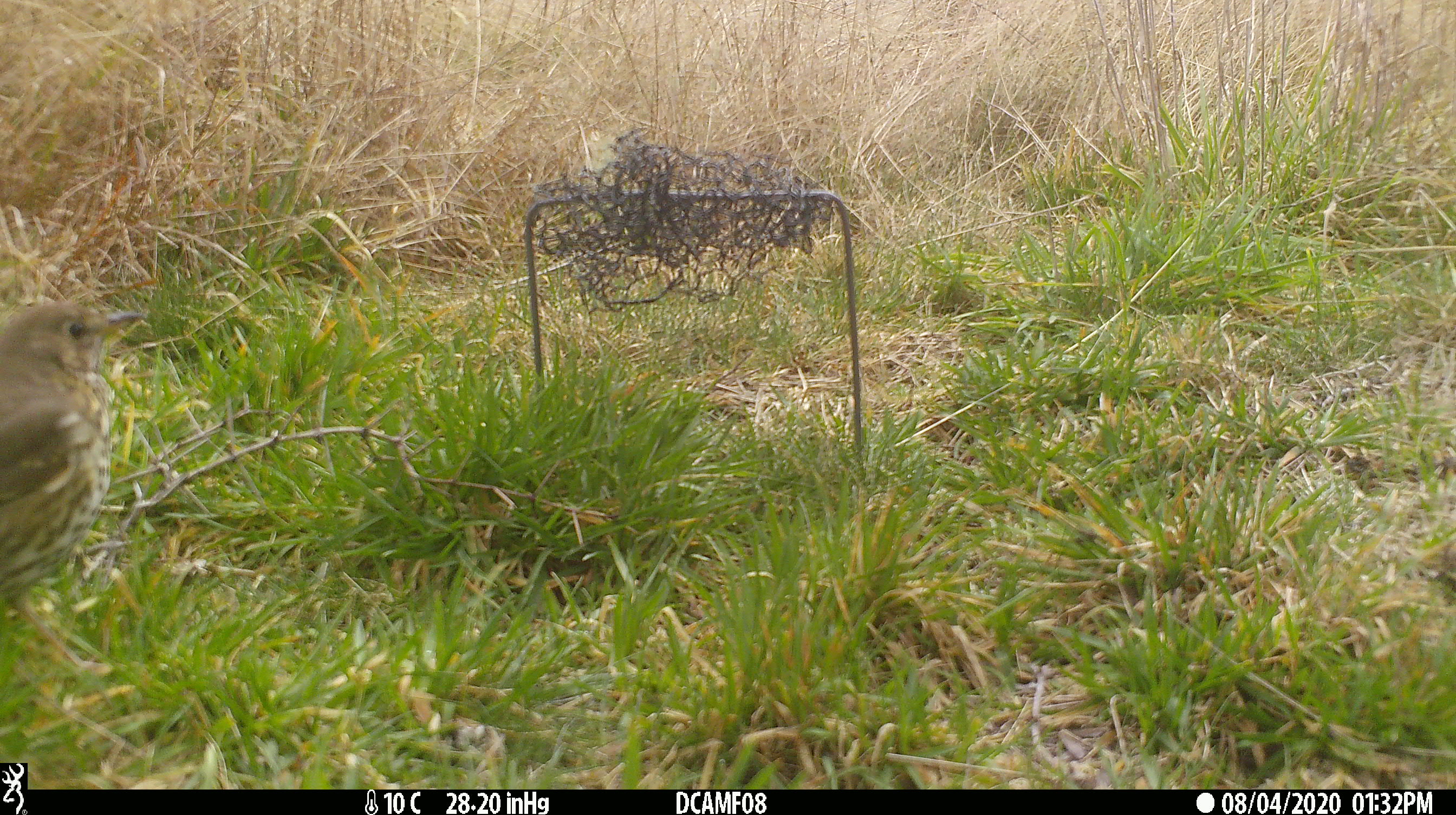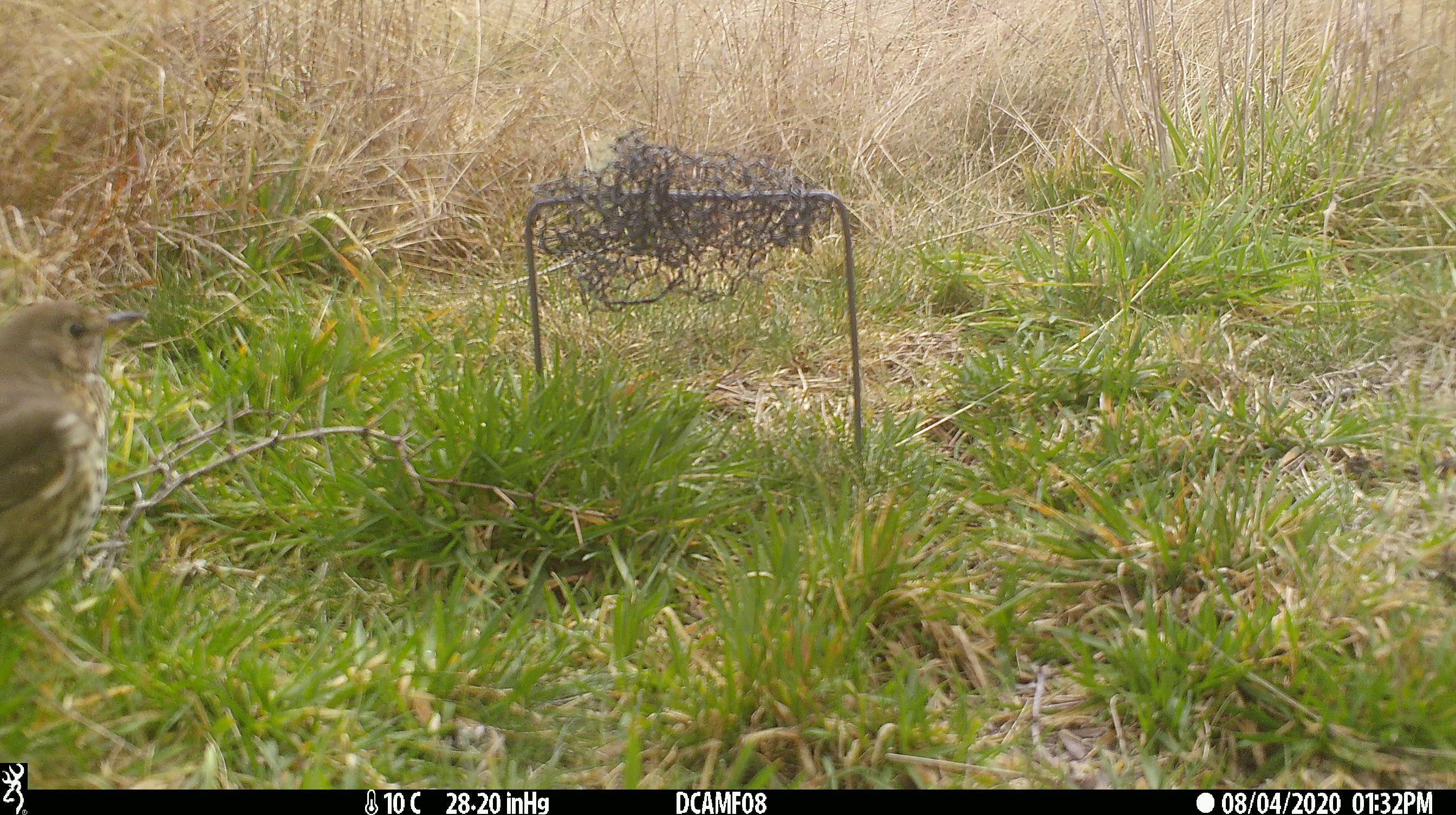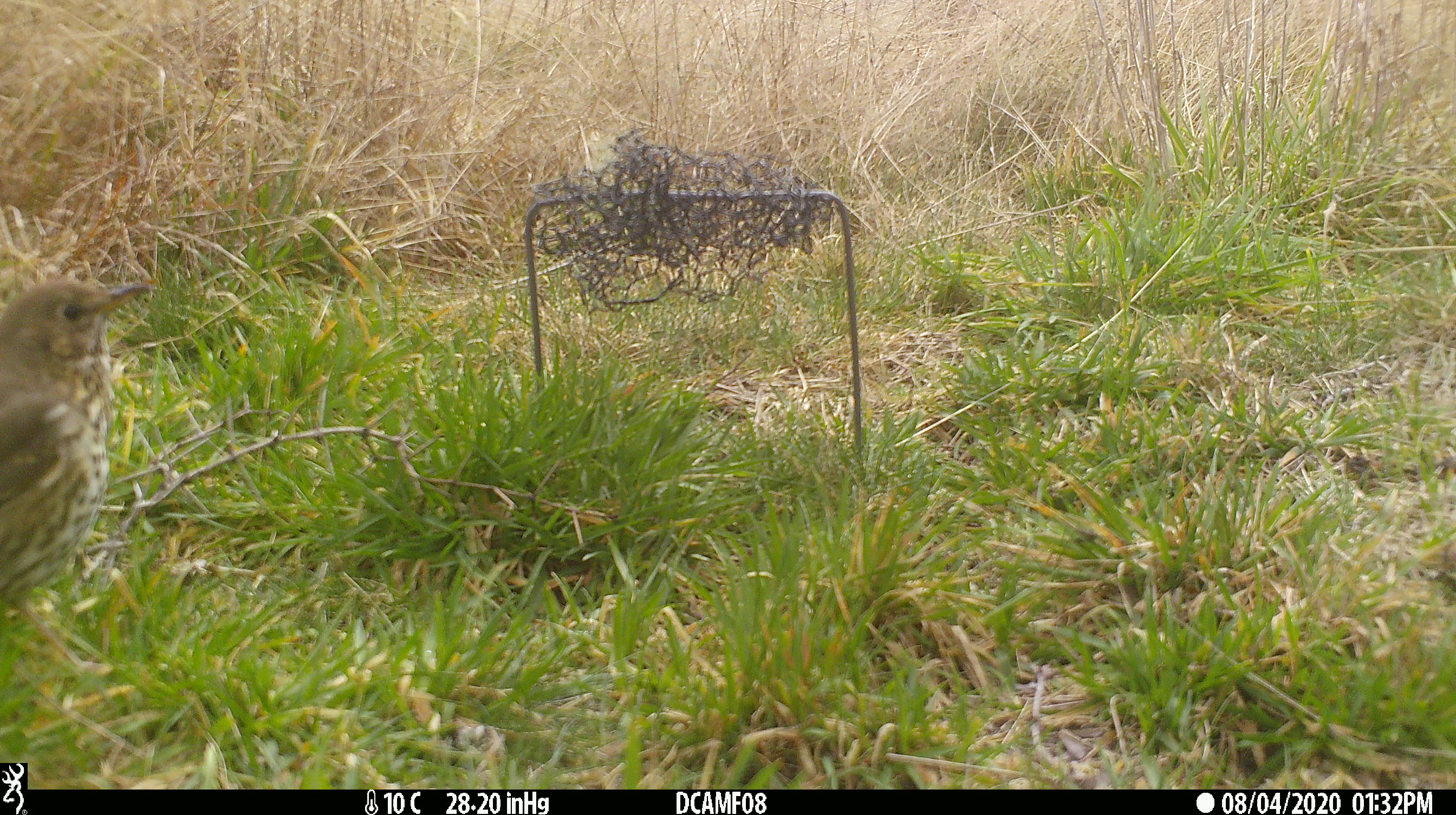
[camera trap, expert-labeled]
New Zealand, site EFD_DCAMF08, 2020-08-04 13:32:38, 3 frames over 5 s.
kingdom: Animalia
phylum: Chordata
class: Aves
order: Passeriformes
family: Turdidae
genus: Turdus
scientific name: Turdus philomelos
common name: song thrush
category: thrush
Thrush (song thrush) (Turdus philomelos).